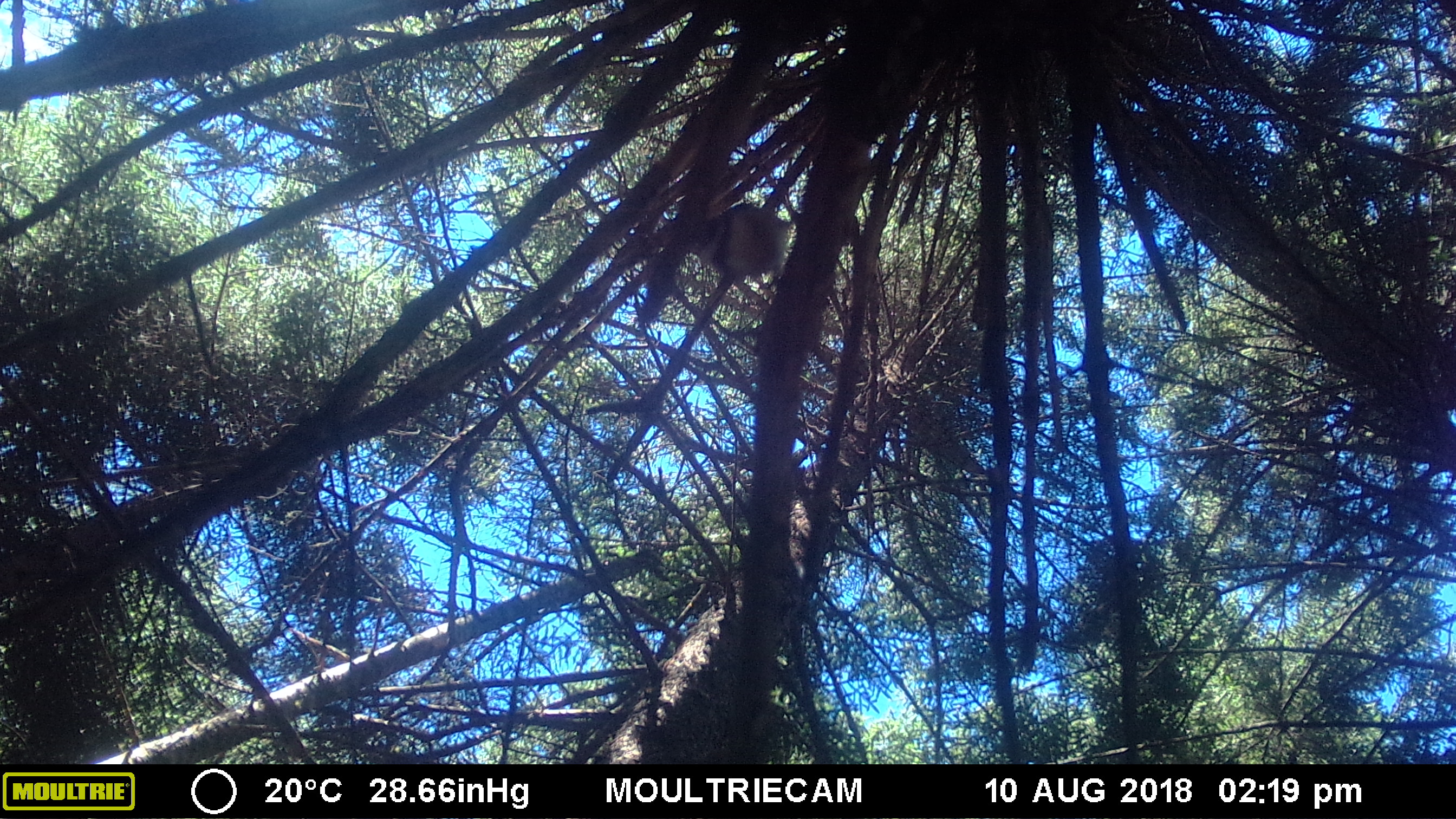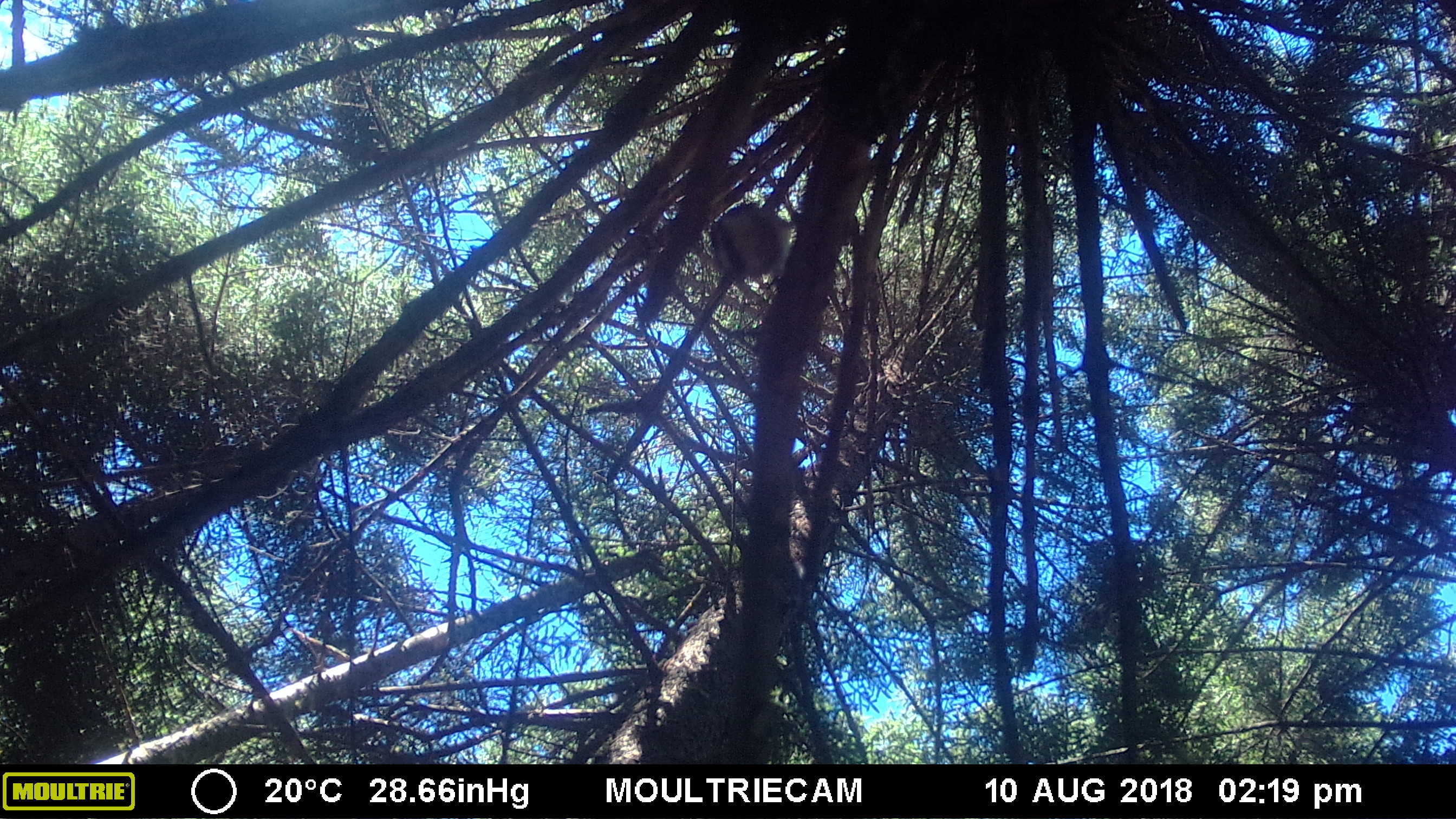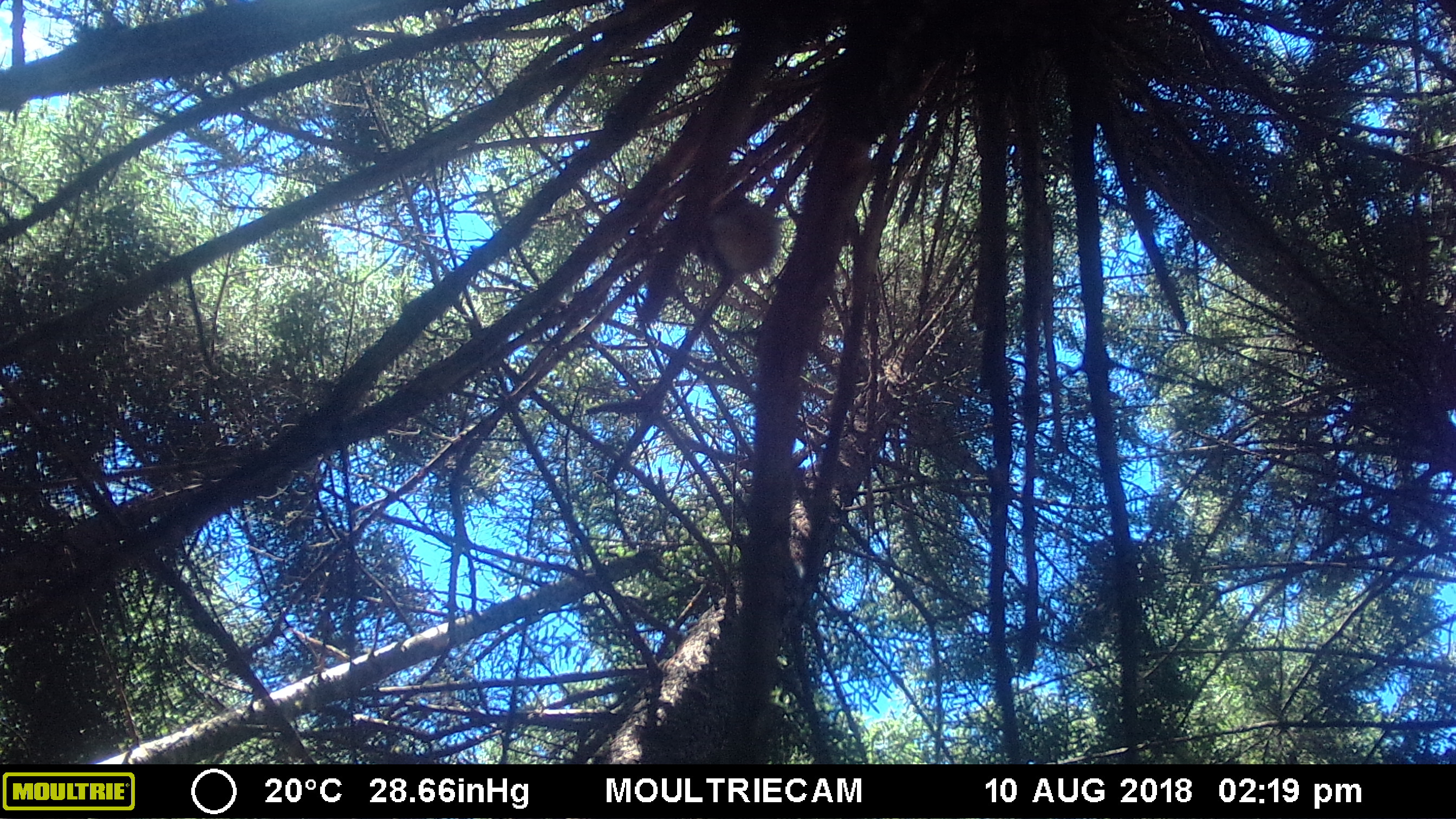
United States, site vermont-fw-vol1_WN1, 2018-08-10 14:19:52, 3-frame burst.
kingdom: Animalia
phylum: Chordata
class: Aves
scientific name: Aves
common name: bird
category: bird sp.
Bird sp. (bird) (Aves).